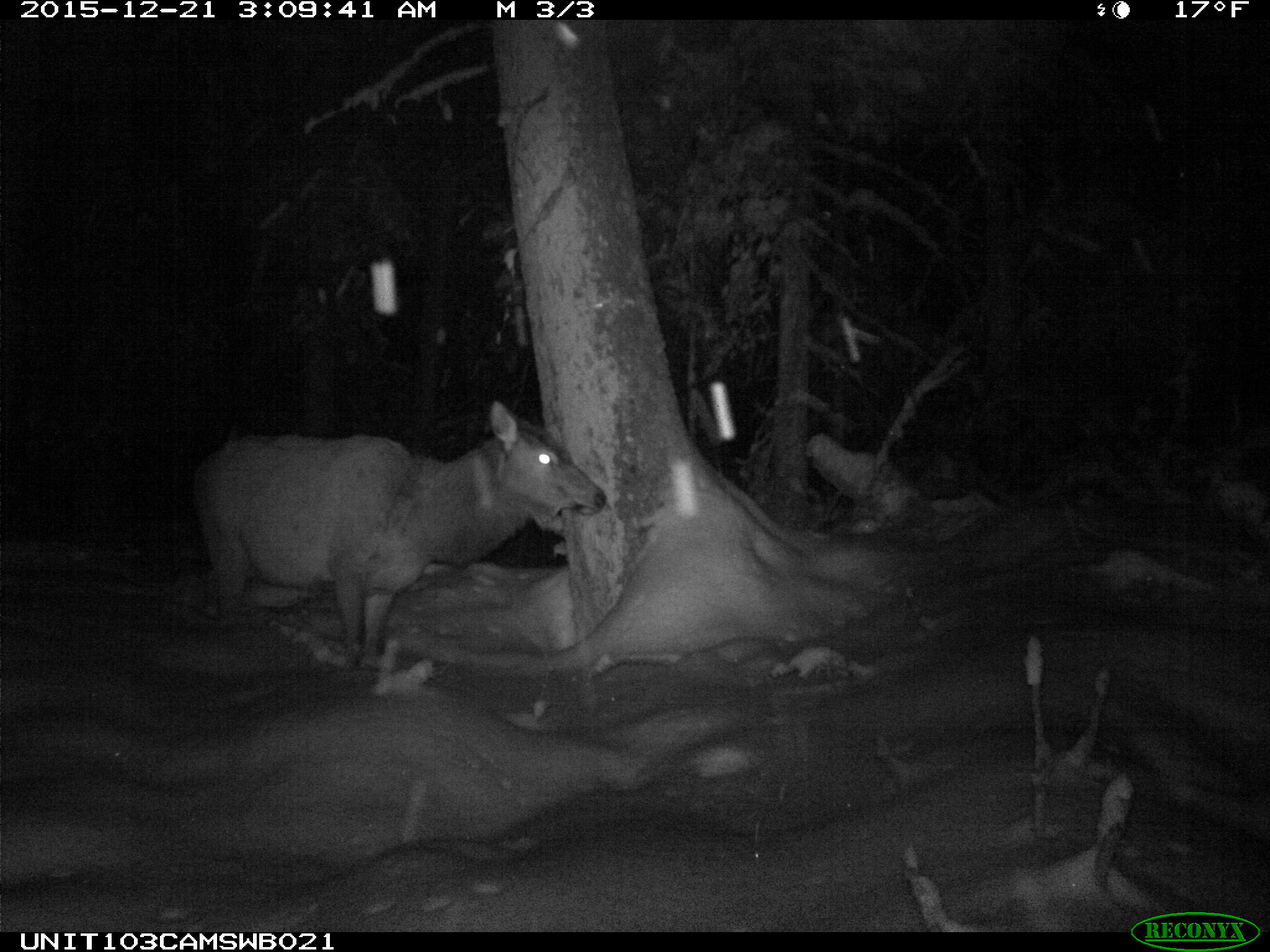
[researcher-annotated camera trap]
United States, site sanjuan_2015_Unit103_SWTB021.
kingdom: Animalia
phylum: Chordata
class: Mammalia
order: Artiodactyla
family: Cervidae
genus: Cervus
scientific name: Cervus elaphus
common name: red deer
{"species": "Cervus elaphus (red deer)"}